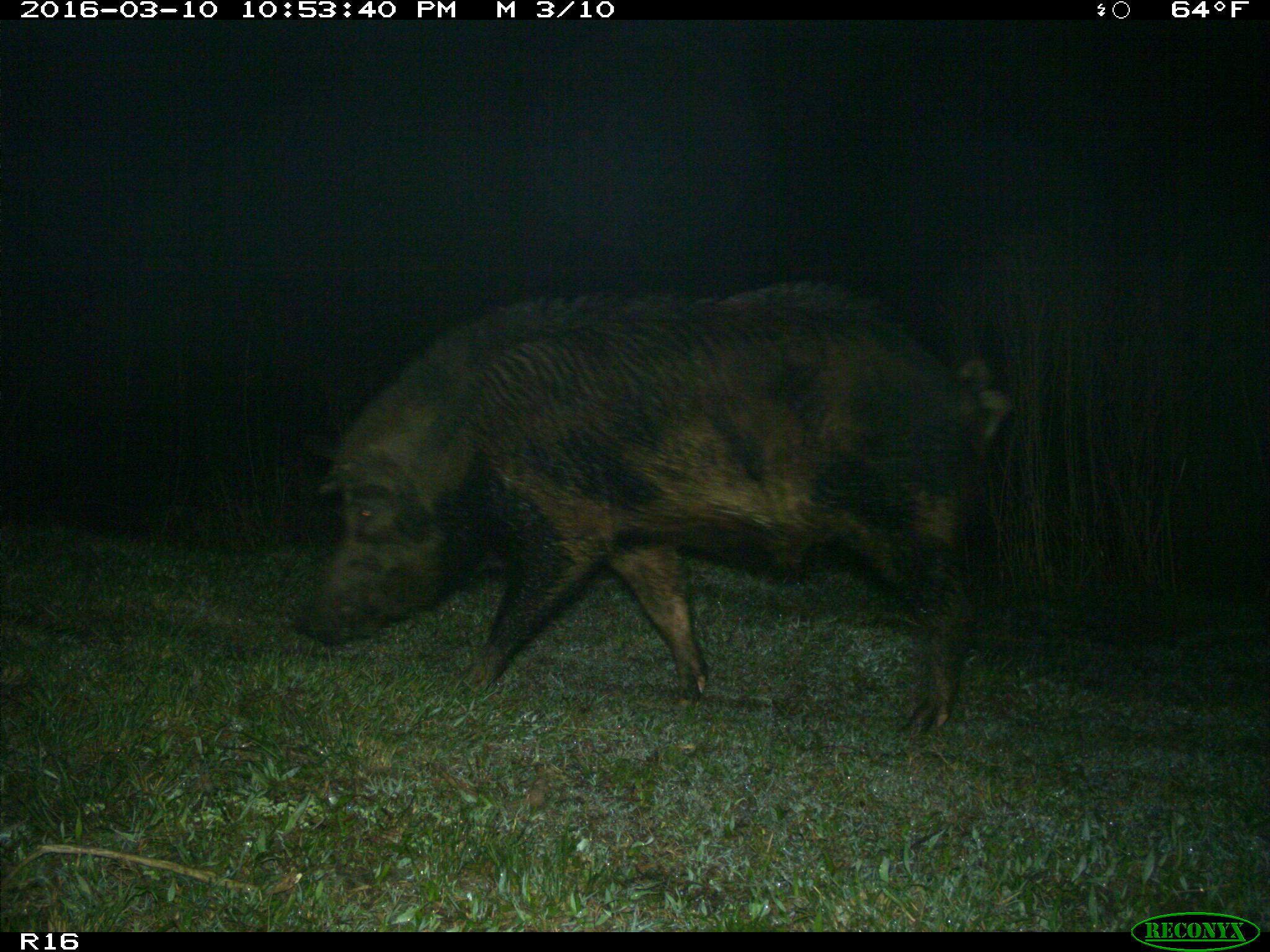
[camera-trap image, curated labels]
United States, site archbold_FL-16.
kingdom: Animalia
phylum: Chordata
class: Mammalia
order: Artiodactyla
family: Suidae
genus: Sus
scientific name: Sus scrofa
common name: wild boar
Sus scrofa (wild boar).